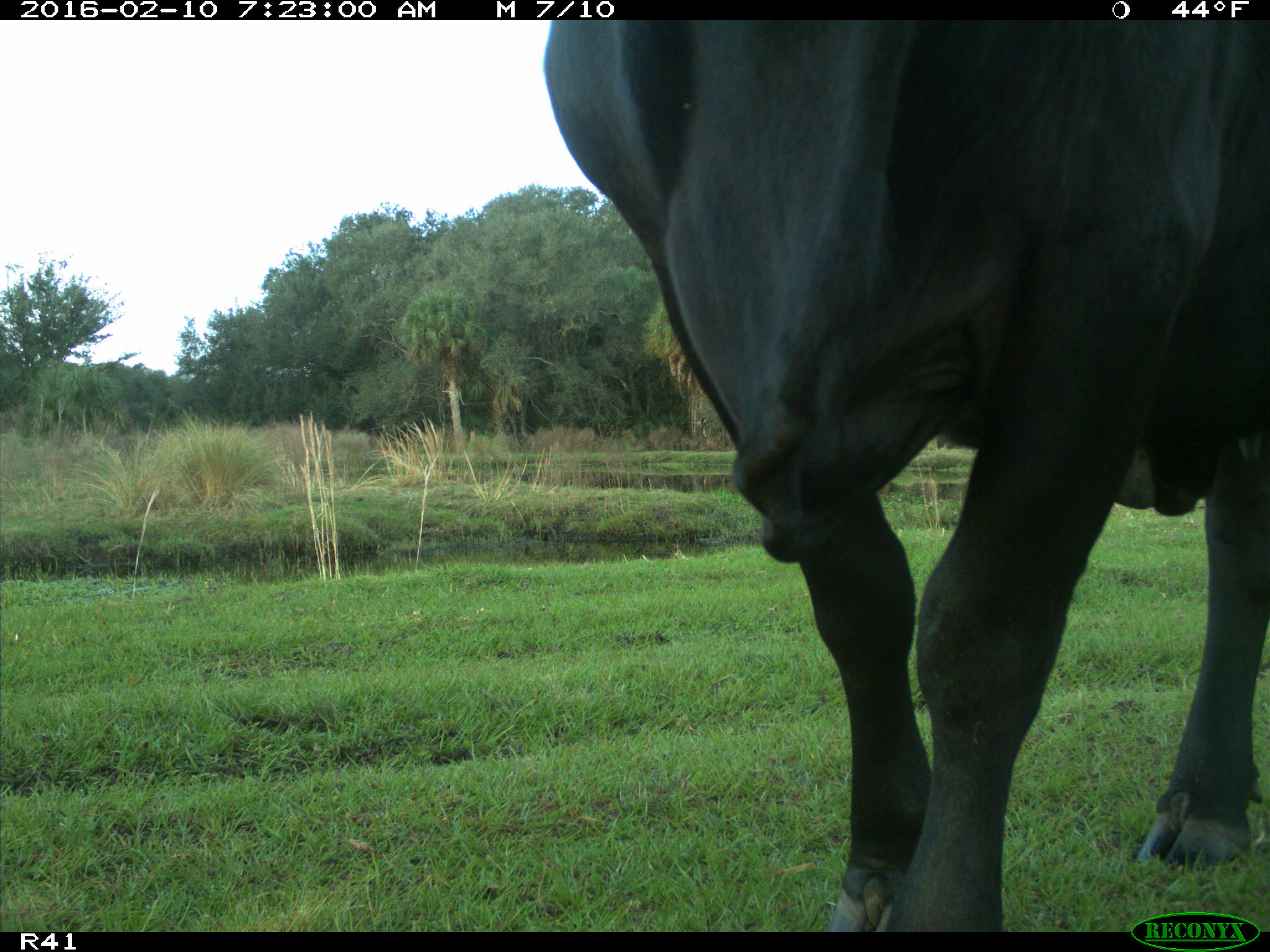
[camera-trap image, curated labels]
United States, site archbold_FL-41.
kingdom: Animalia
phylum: Chordata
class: Mammalia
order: Artiodactyla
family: Bovidae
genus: Bos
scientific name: Bos taurus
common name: domestic cow